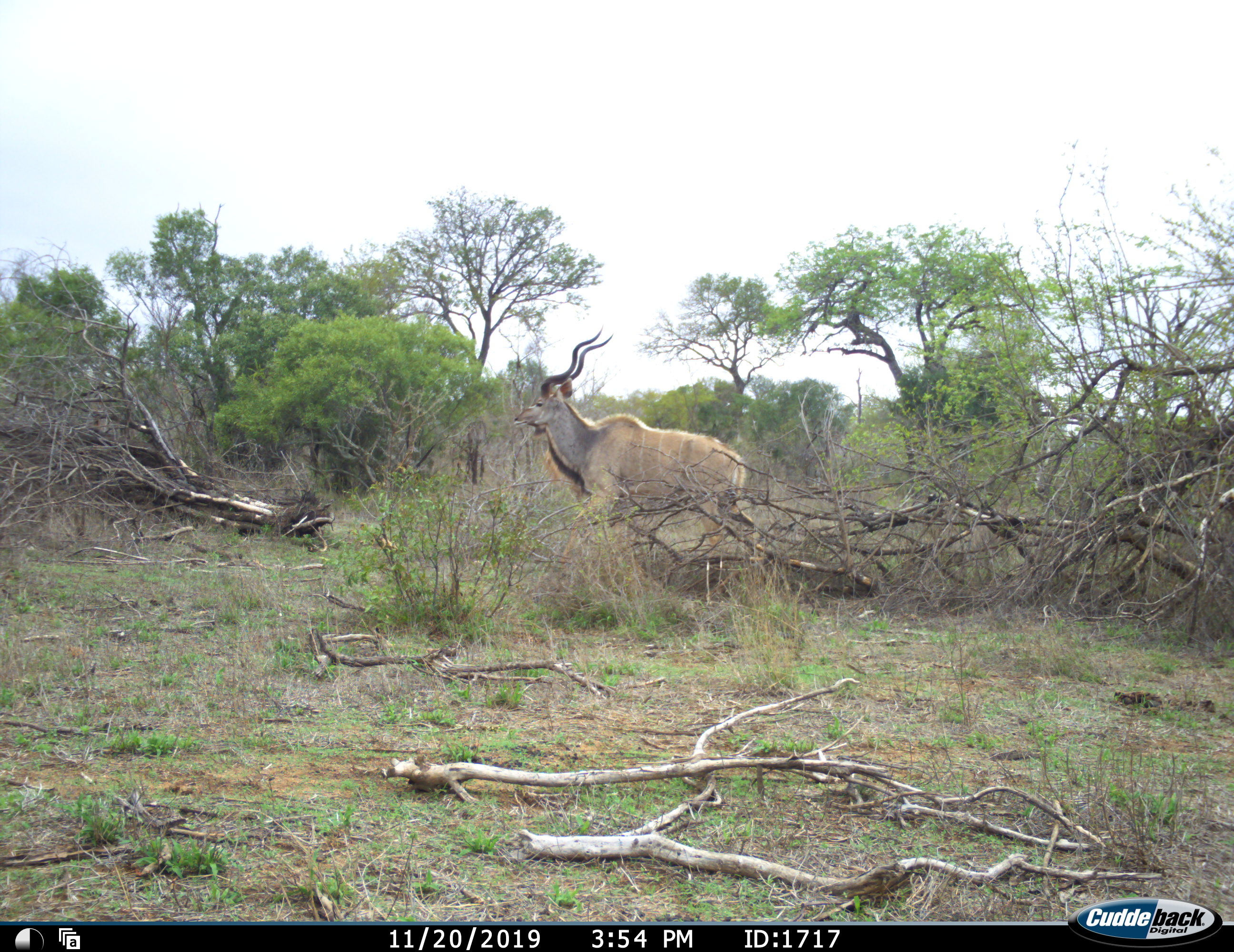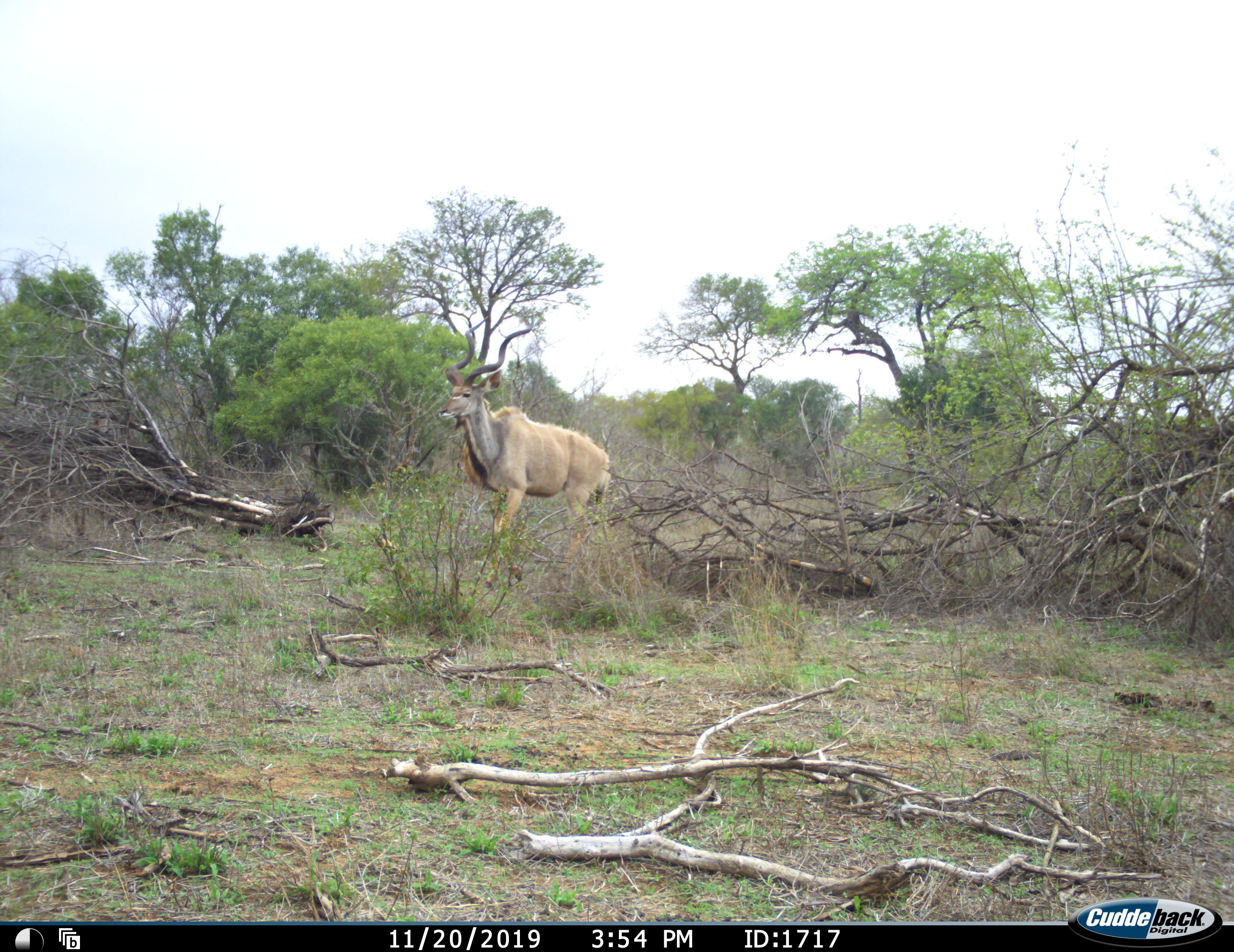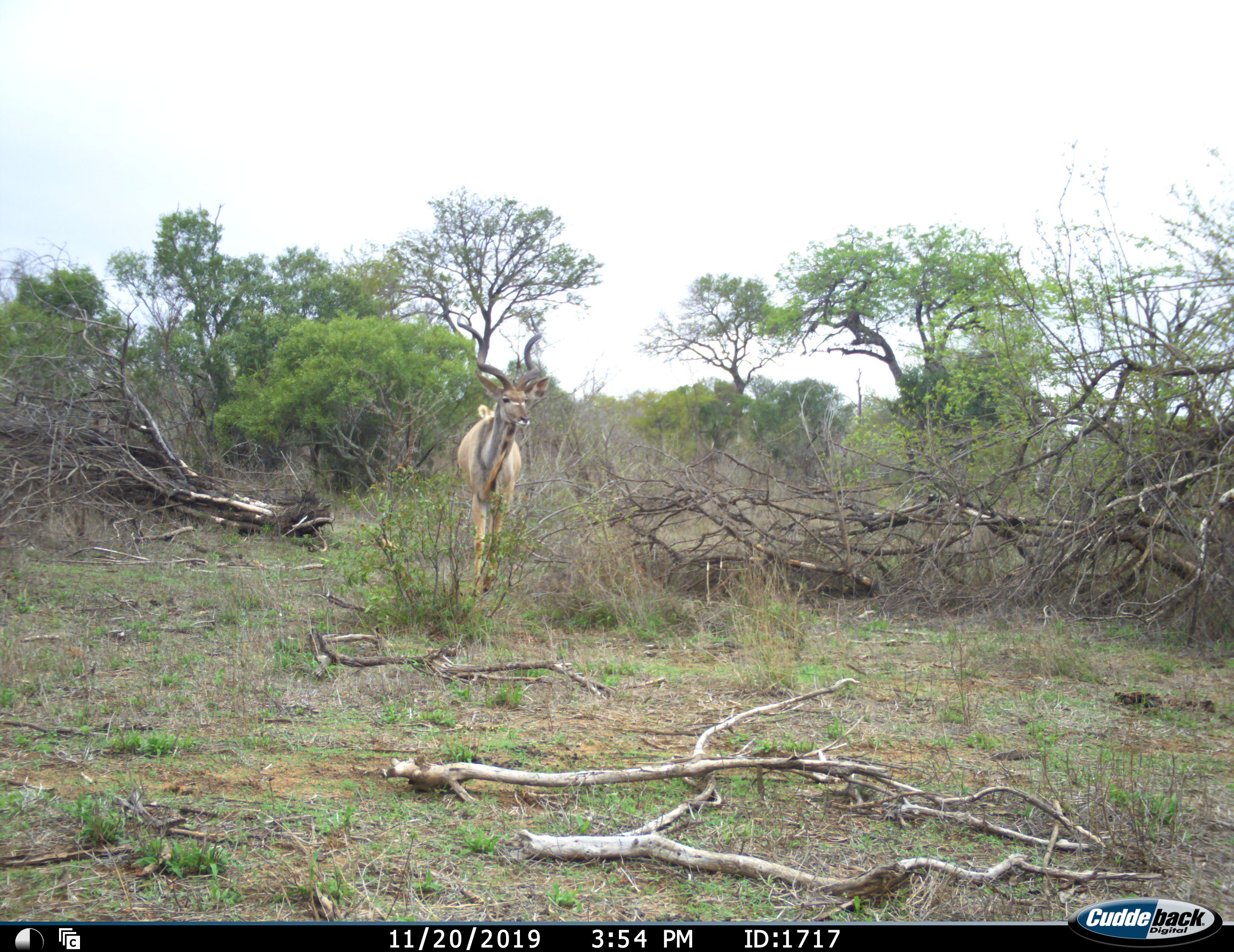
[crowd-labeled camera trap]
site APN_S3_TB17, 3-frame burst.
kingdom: Animalia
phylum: Chordata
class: Mammalia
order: Artiodactyla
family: Bovidae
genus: Tragelaphus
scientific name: Tragelaphus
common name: kudu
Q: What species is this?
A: Kudu (Tragelaphus).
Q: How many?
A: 1.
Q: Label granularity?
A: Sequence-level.